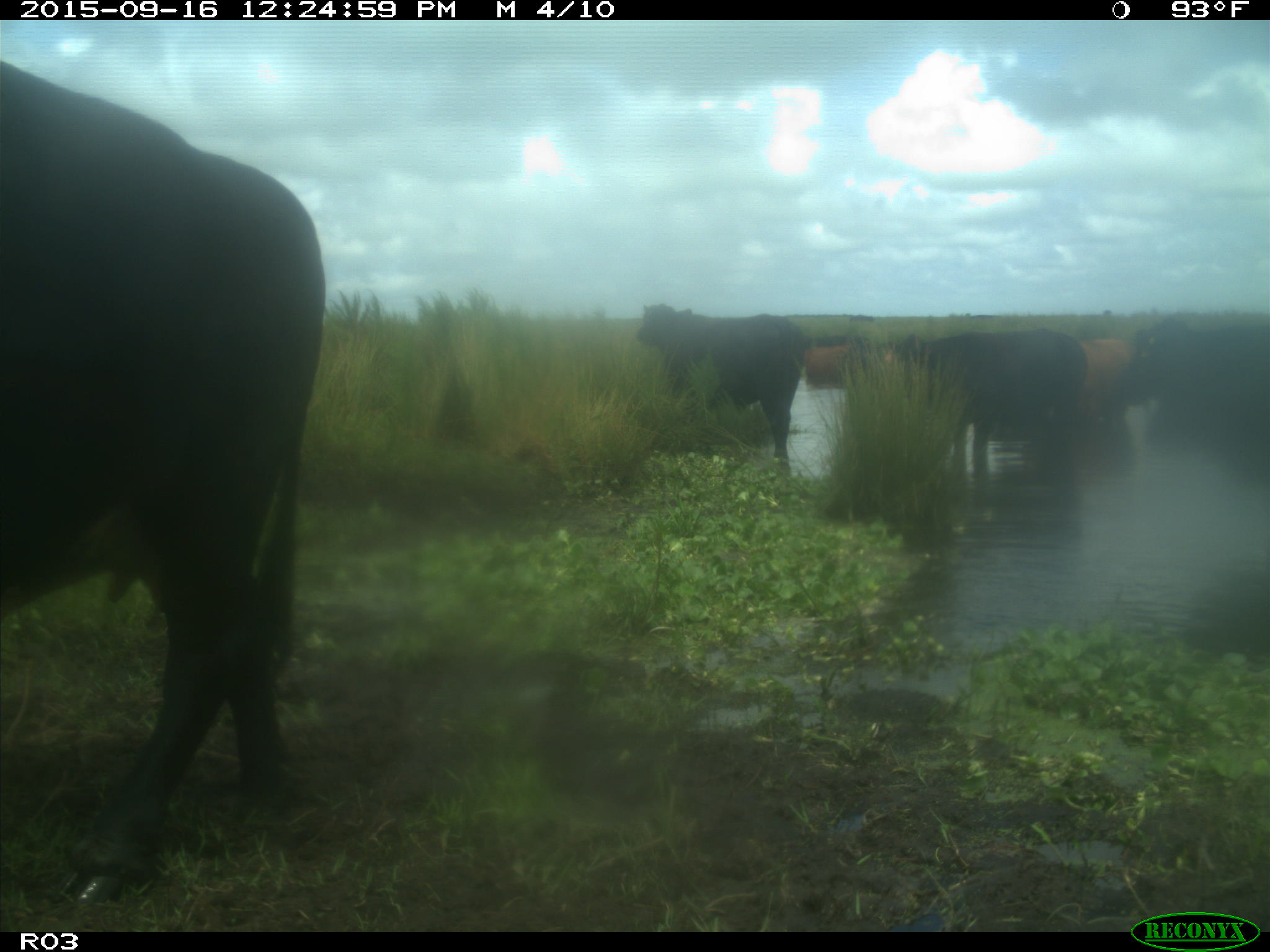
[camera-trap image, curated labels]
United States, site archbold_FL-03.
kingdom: Animalia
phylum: Chordata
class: Mammalia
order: Artiodactyla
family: Bovidae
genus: Bos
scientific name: Bos taurus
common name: domestic cow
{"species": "Bos taurus (domestic cow)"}